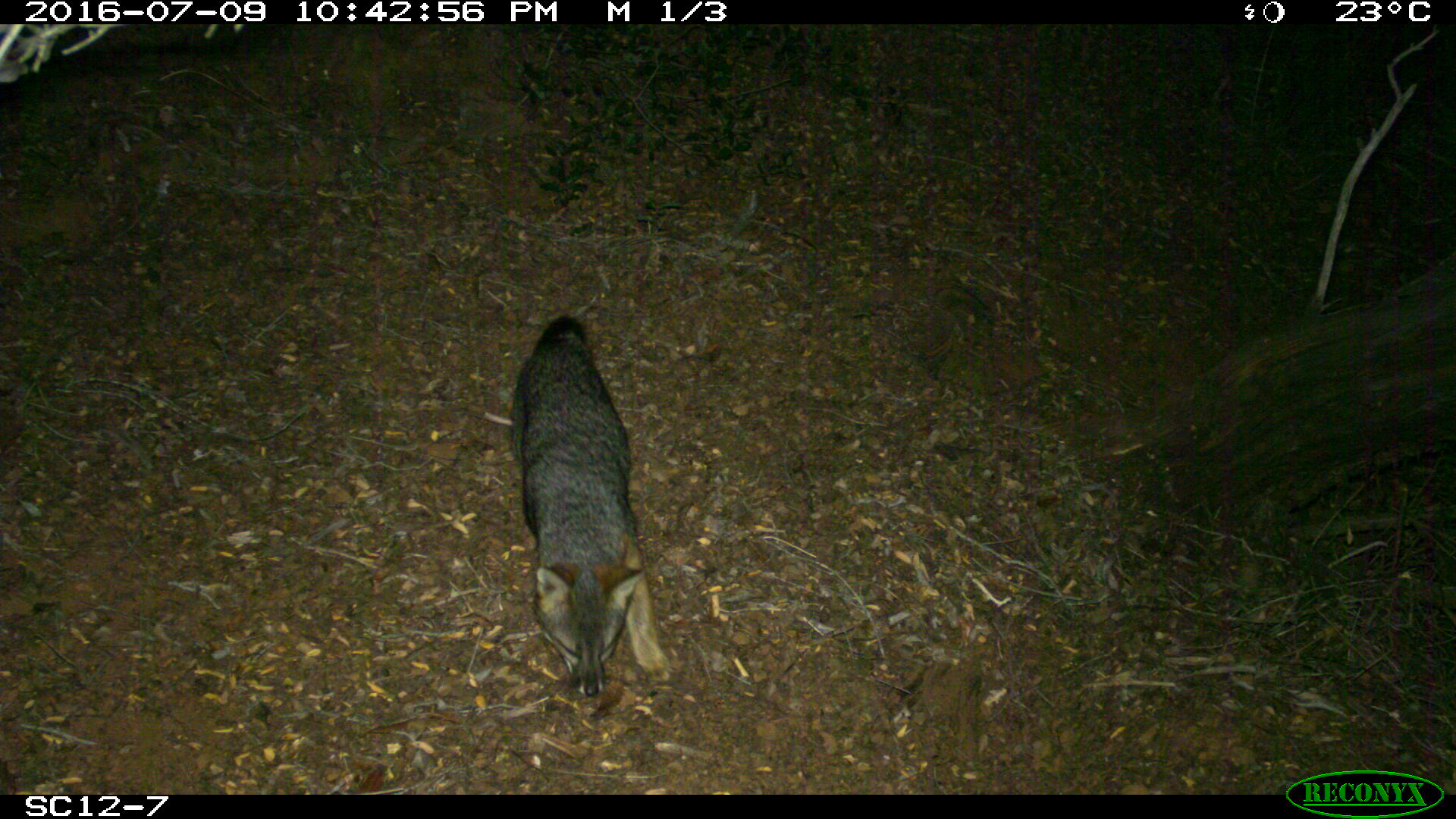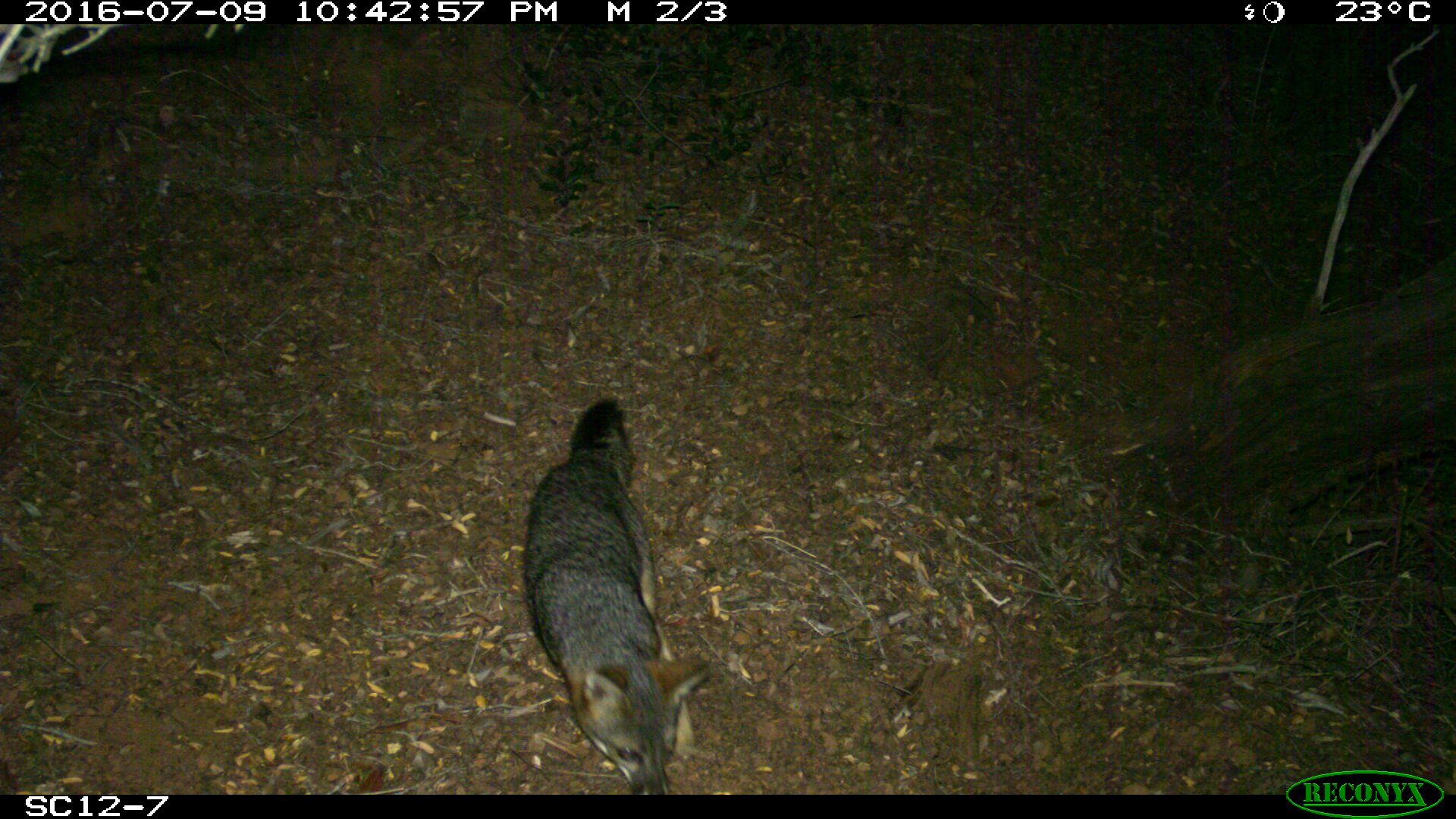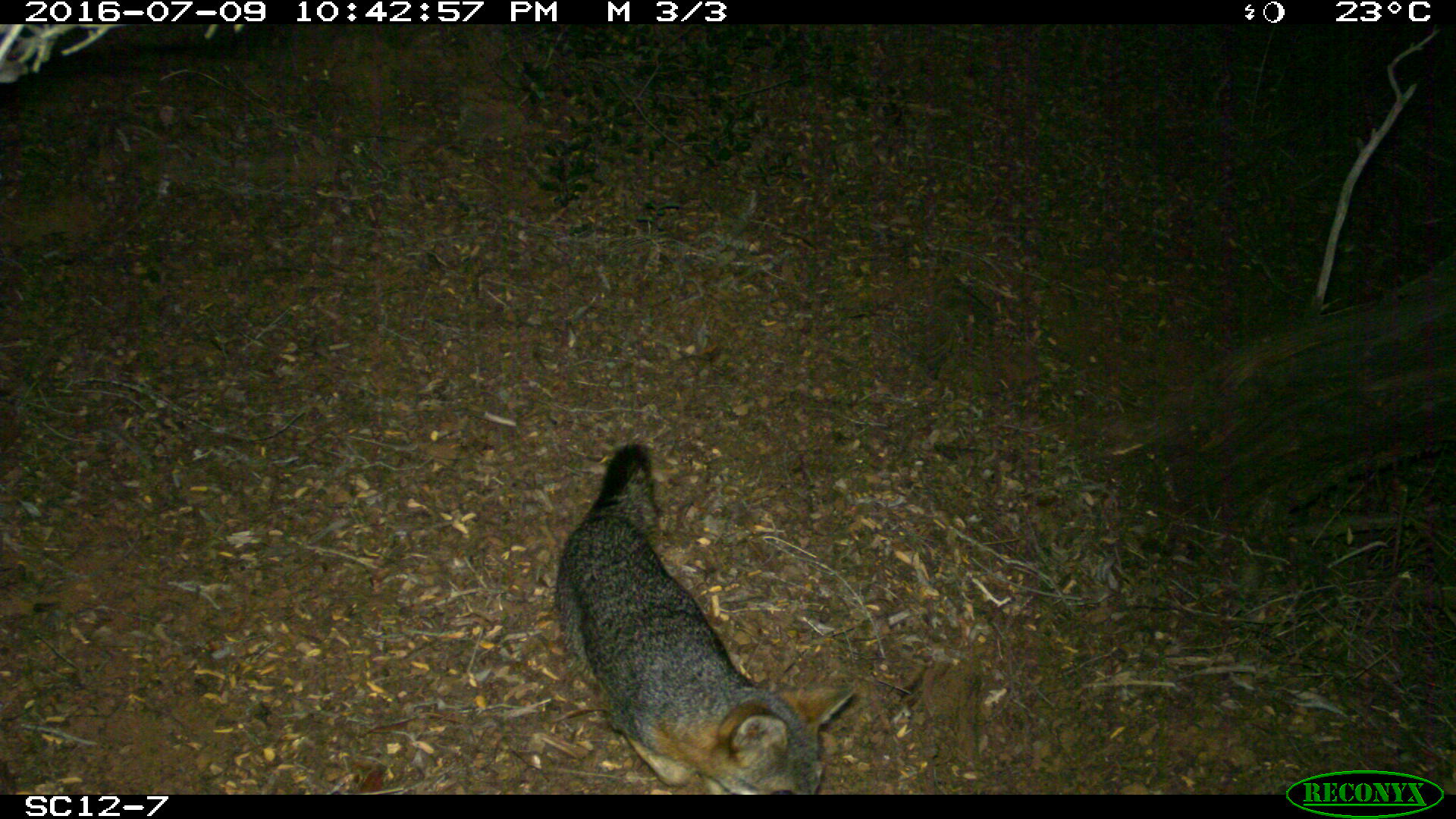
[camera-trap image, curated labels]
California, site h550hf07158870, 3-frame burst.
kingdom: Animalia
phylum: Chordata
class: Mammalia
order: Carnivora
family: Canidae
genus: Urocyon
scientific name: Urocyon littoralis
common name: island fox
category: fox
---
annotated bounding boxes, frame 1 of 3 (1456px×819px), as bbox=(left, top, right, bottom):
fox: bbox=(507, 315, 671, 697)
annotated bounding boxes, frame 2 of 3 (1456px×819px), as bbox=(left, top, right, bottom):
fox: bbox=(522, 399, 710, 795)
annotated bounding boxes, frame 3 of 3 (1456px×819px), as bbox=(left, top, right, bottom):
fox: bbox=(552, 441, 855, 795)